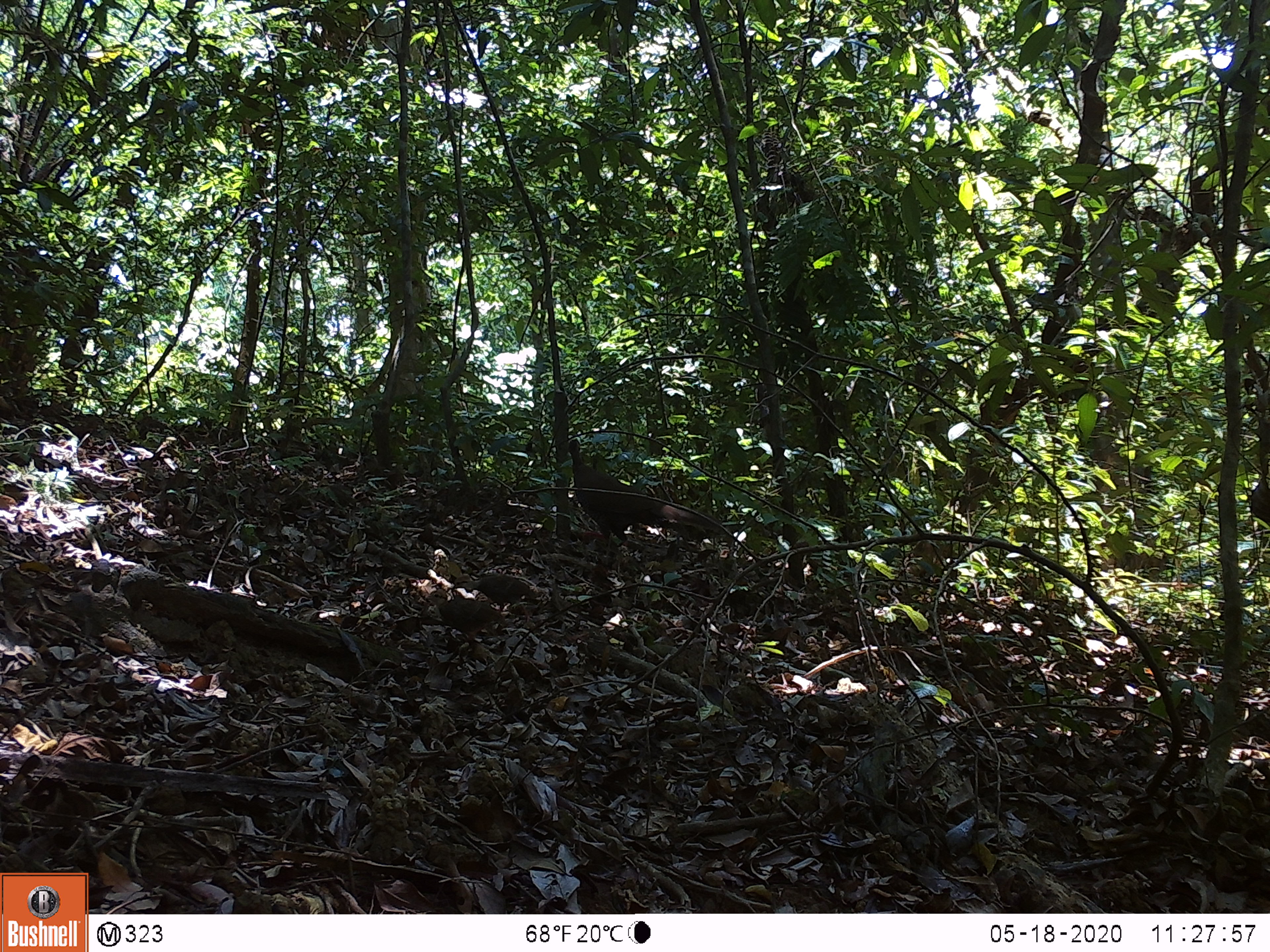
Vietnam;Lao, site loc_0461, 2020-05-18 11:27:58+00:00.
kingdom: Animalia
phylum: Chordata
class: Aves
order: Galliformes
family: Phasianidae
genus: Lophura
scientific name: Lophura nycthemera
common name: silver pheasant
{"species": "silver pheasant (Lophura nycthemera)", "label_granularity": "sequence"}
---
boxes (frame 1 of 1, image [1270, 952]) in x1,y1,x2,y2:
silver pheasant: 567,438,723,551